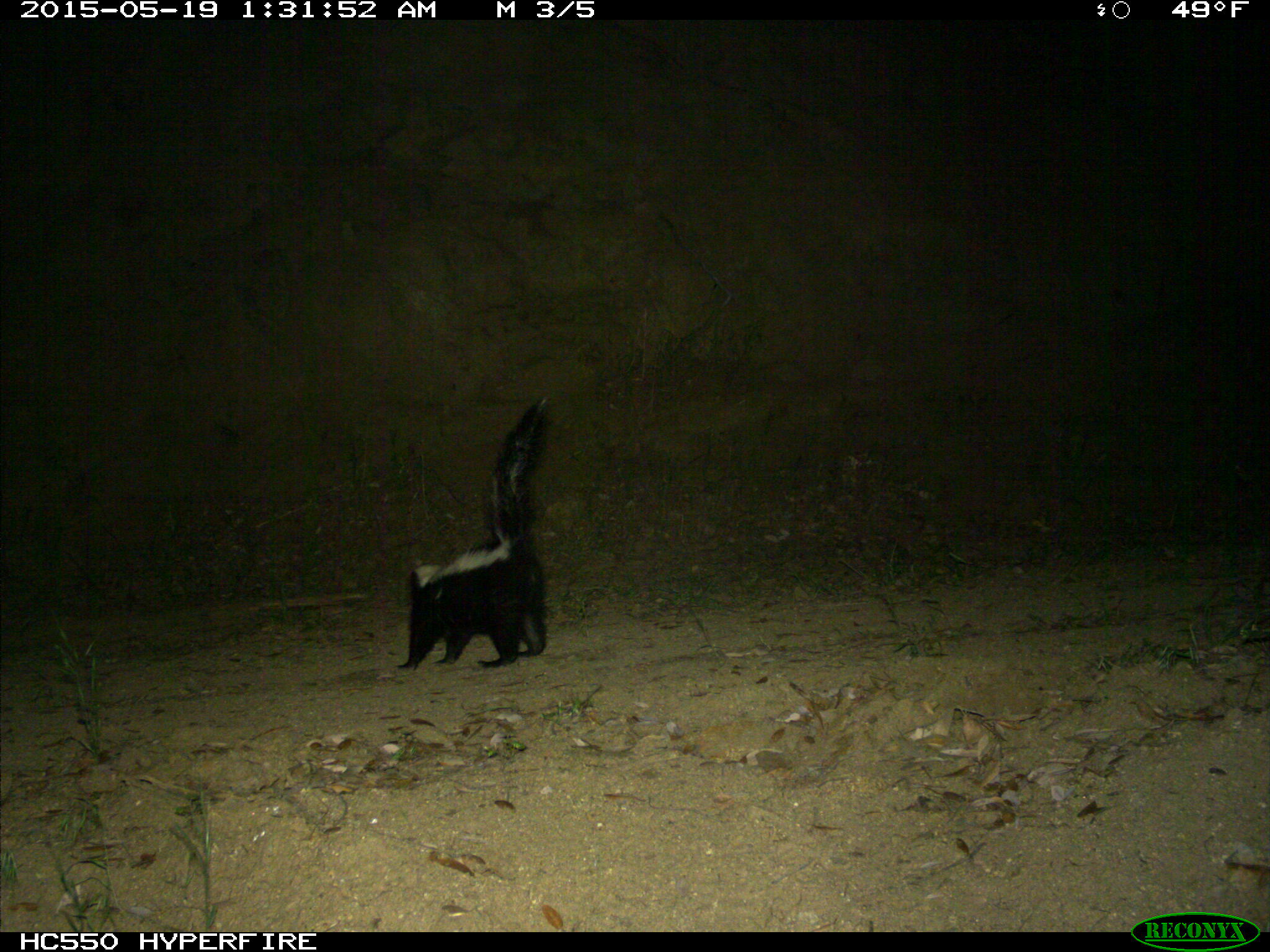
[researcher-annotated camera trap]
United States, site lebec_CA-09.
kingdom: Animalia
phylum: Chordata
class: Mammalia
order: Carnivora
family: Mephitidae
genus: Mephitis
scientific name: Mephitis mephitis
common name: striped skunk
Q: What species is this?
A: Mephitis mephitis (striped skunk).